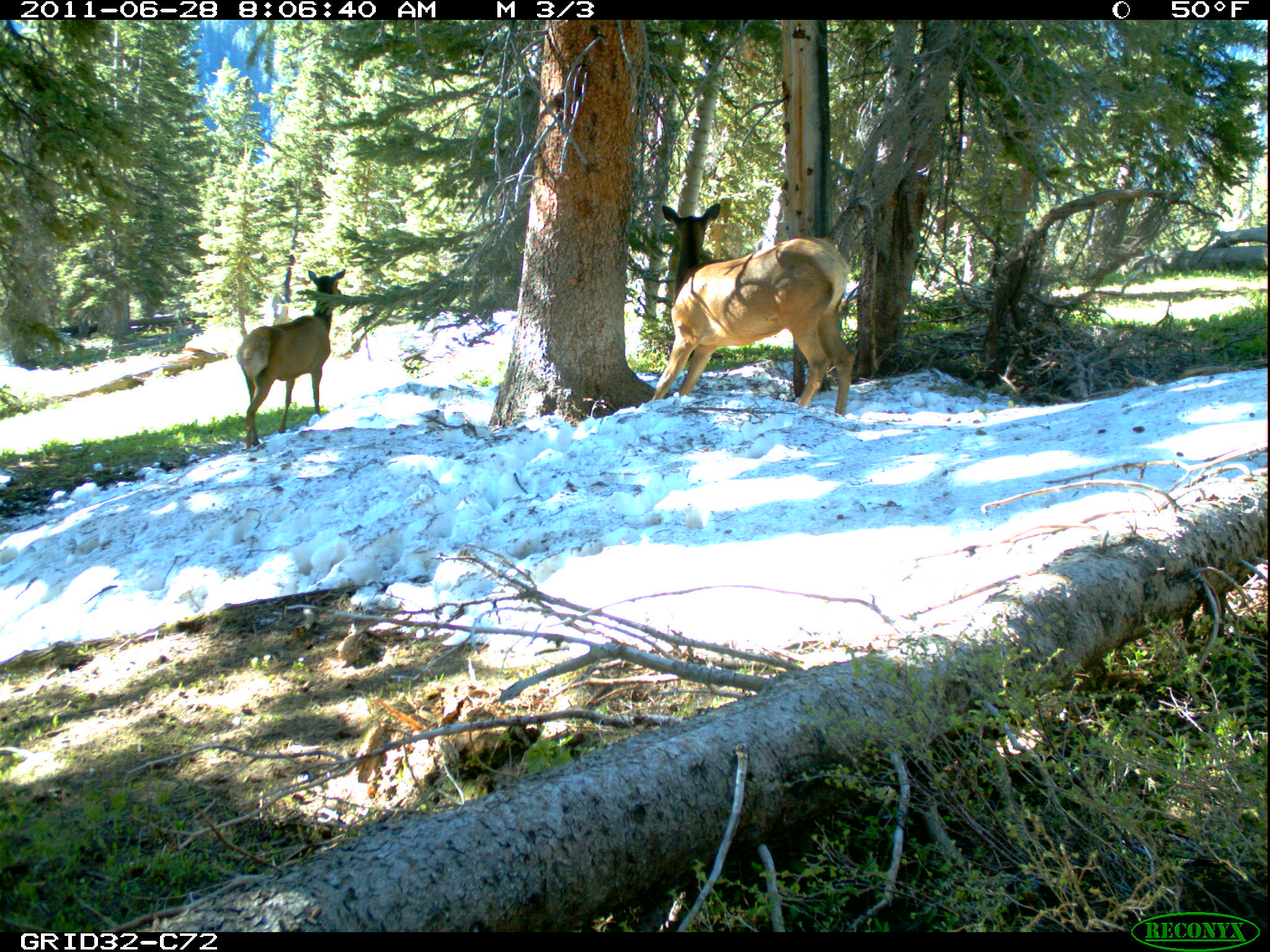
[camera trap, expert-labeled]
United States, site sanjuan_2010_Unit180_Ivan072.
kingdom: Animalia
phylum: Chordata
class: Mammalia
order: Artiodactyla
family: Cervidae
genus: Cervus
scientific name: Cervus elaphus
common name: red deer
Cervus elaphus (red deer).